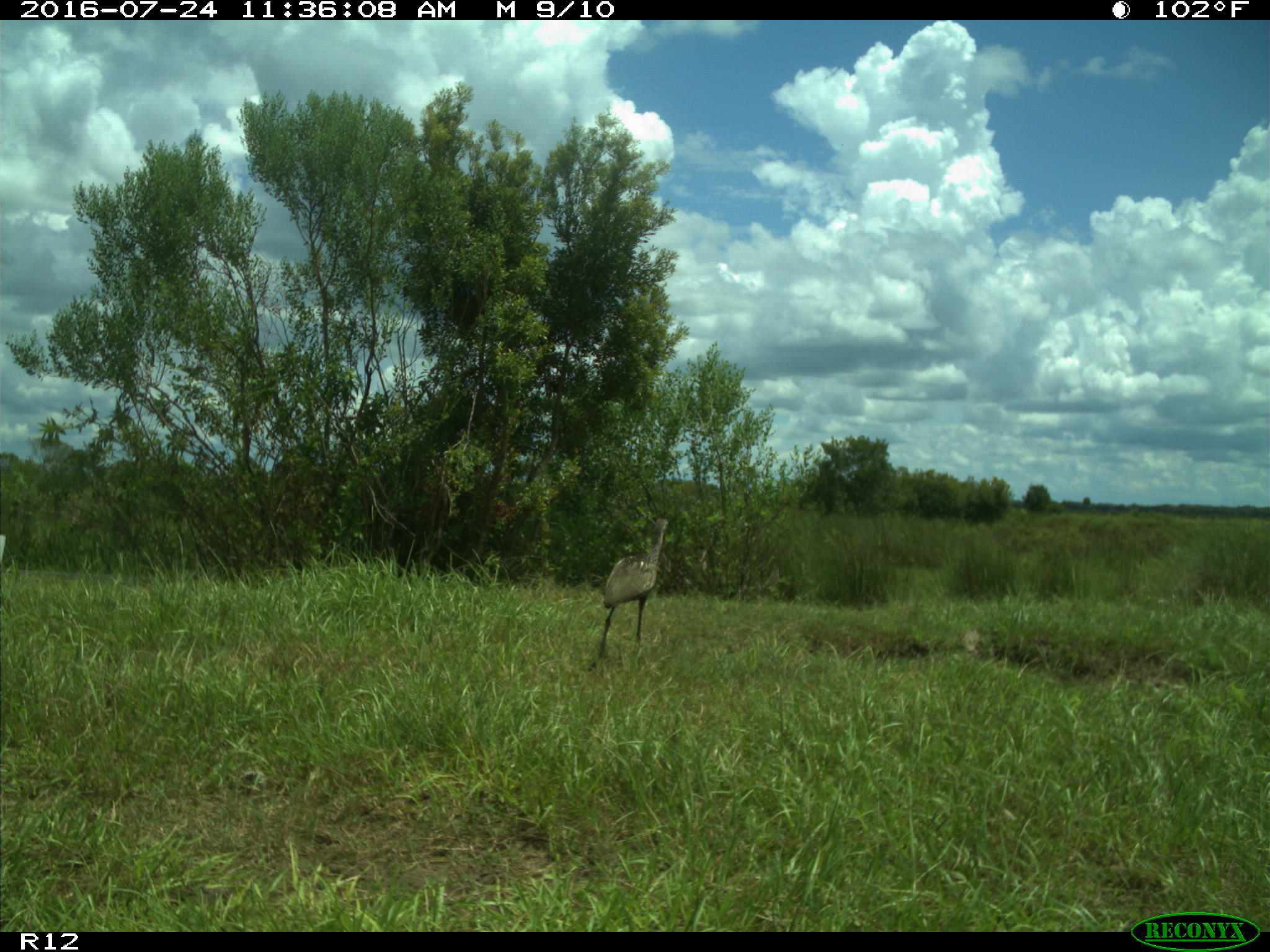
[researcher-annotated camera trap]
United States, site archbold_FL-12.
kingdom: Animalia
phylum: Chordata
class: Aves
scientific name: Aves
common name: birds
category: unidentified bird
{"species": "unidentified bird (birds) (Aves)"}